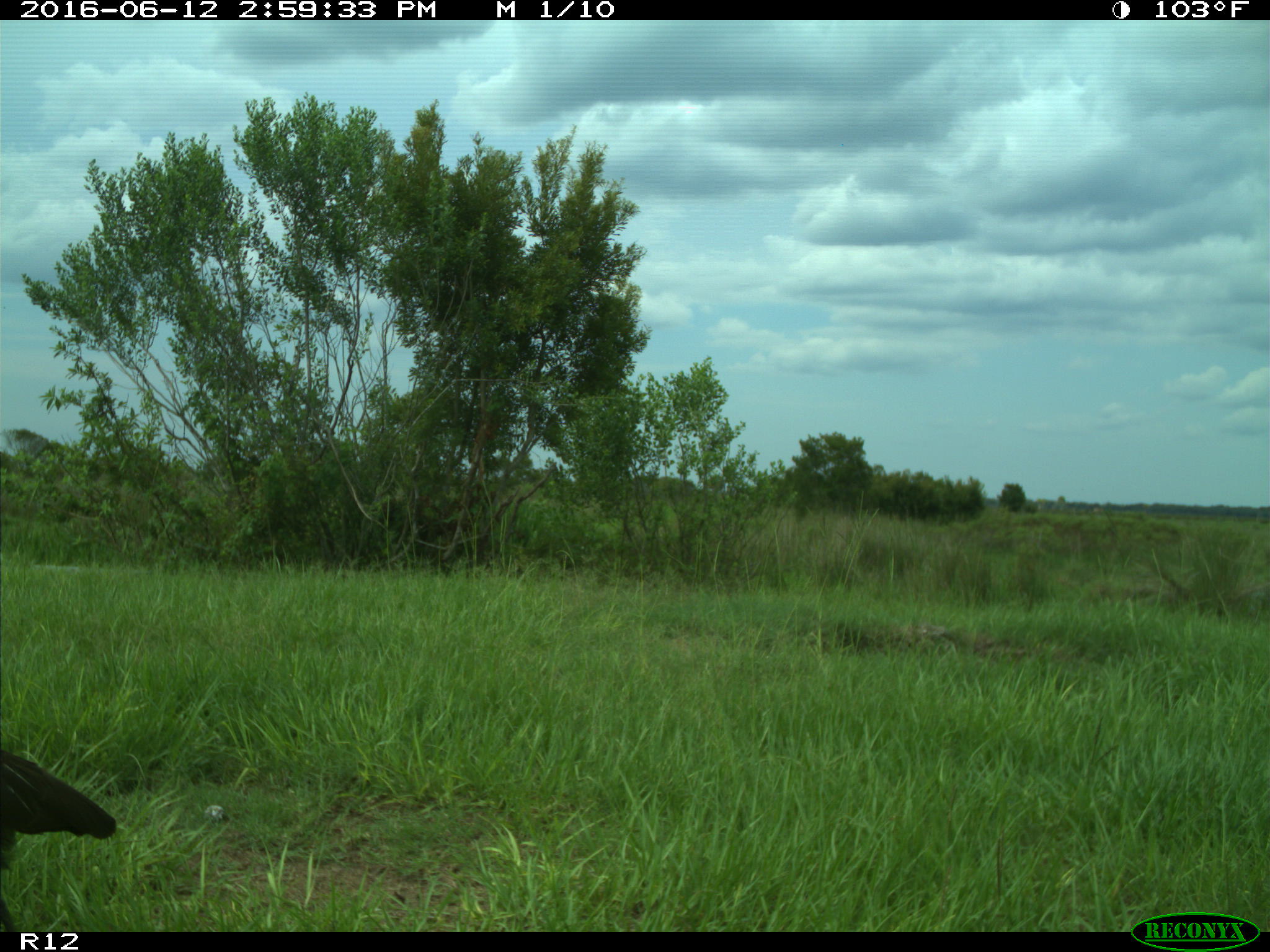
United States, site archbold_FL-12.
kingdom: Animalia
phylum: Chordata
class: Aves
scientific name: Aves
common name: birds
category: unidentified bird